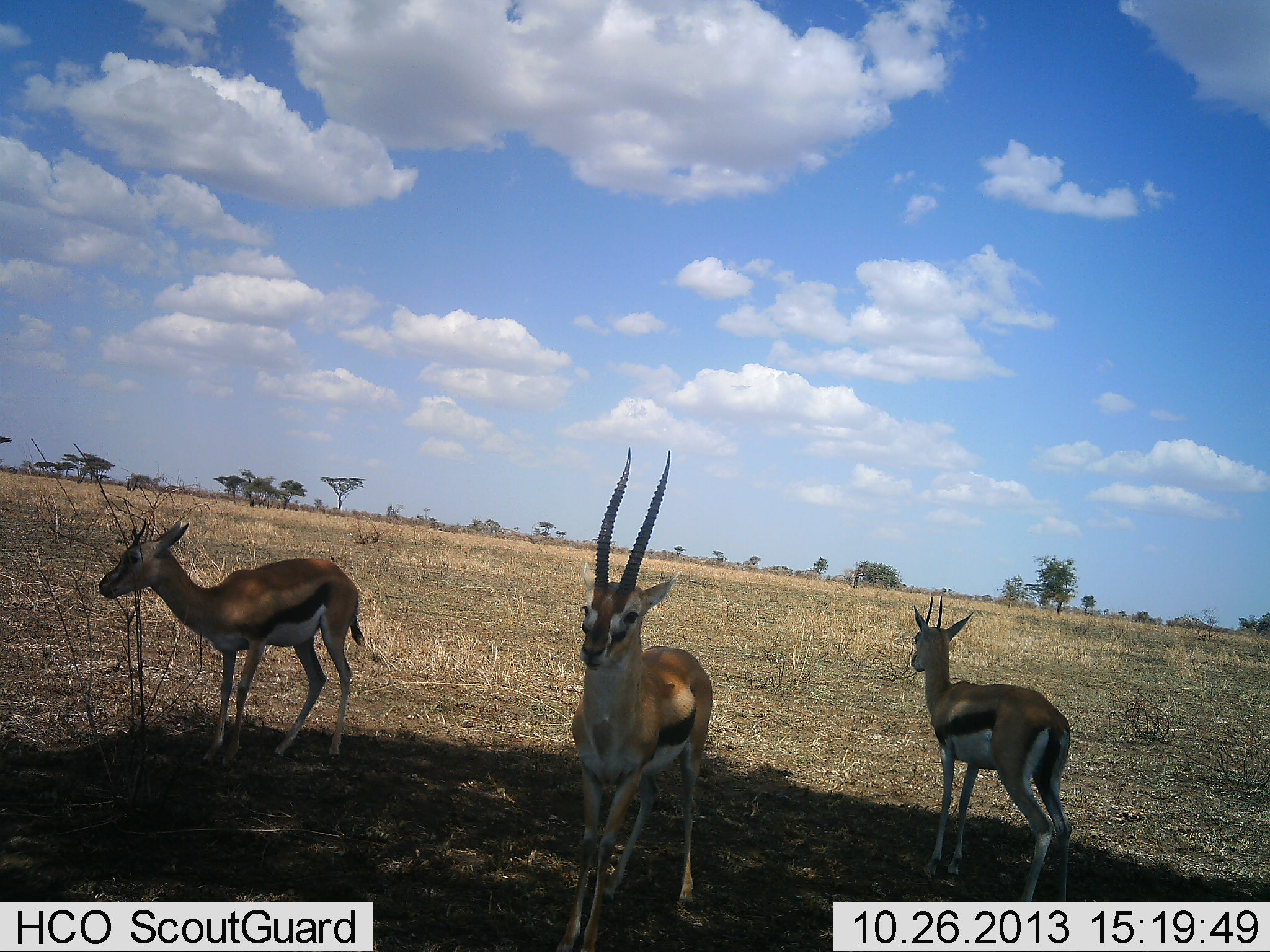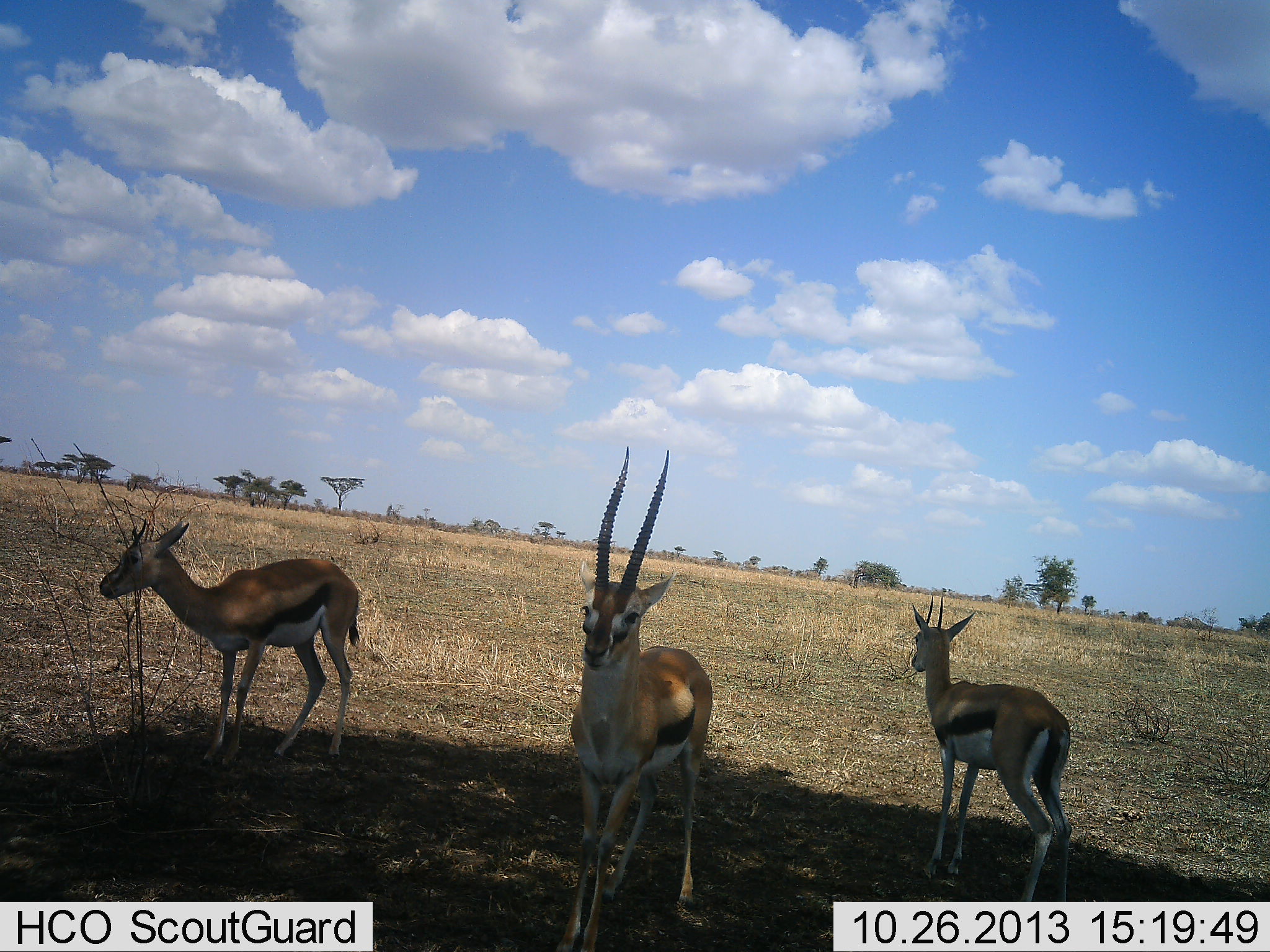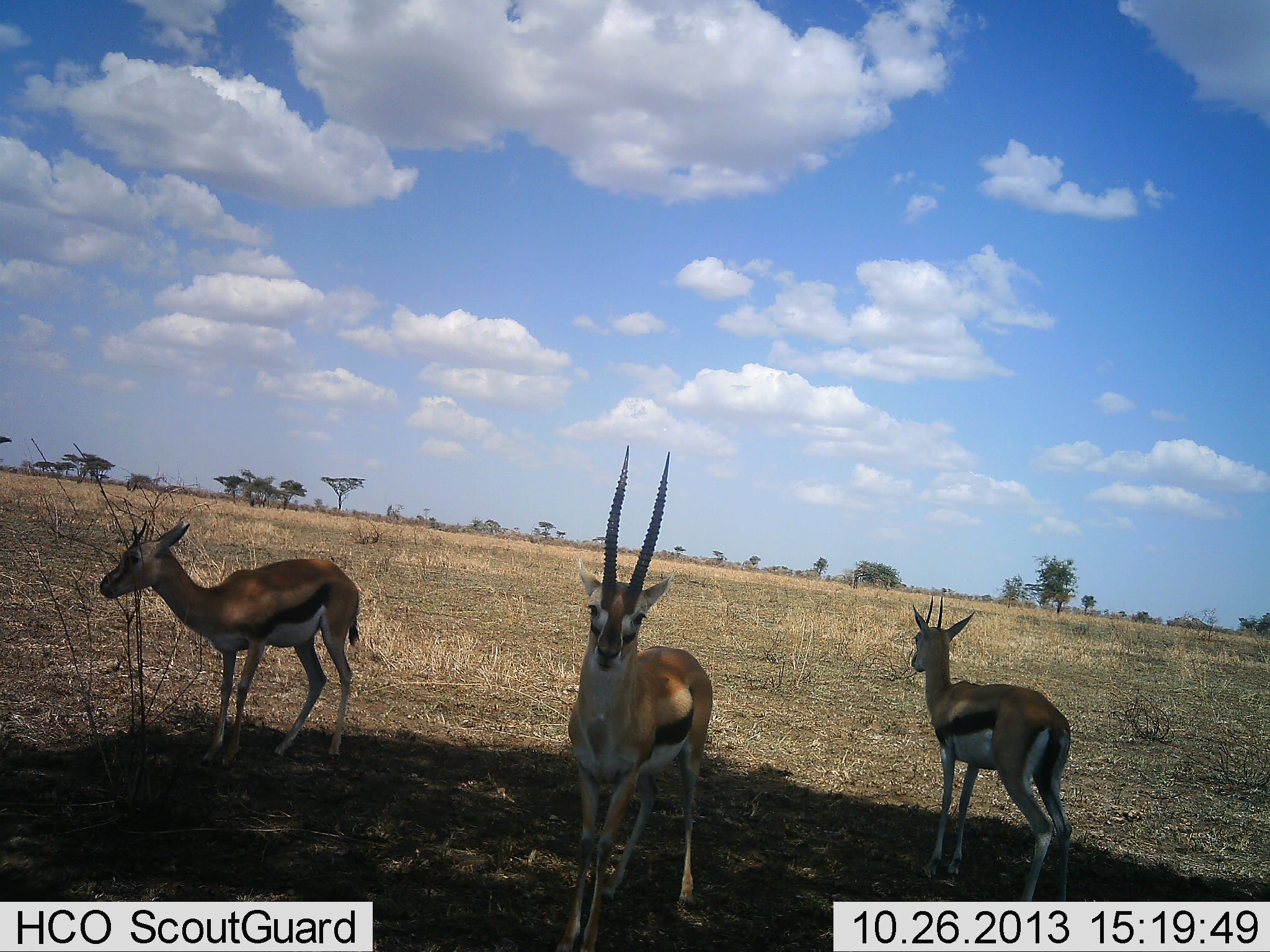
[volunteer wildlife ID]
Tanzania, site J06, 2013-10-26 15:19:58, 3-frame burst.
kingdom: Animalia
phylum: Chordata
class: Mammalia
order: Artiodactyla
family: Bovidae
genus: Eudorcas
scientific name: Eudorcas thomsonii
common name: thomson's gazelle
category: gazellethomsons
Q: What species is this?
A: Gazellethomsons (thomson's gazelle) (Eudorcas thomsonii).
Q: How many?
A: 3.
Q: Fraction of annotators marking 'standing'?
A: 100%.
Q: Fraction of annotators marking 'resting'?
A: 0%.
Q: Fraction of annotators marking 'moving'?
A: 0%.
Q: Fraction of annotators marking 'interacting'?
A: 0%.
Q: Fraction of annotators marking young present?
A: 0%.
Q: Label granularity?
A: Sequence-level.